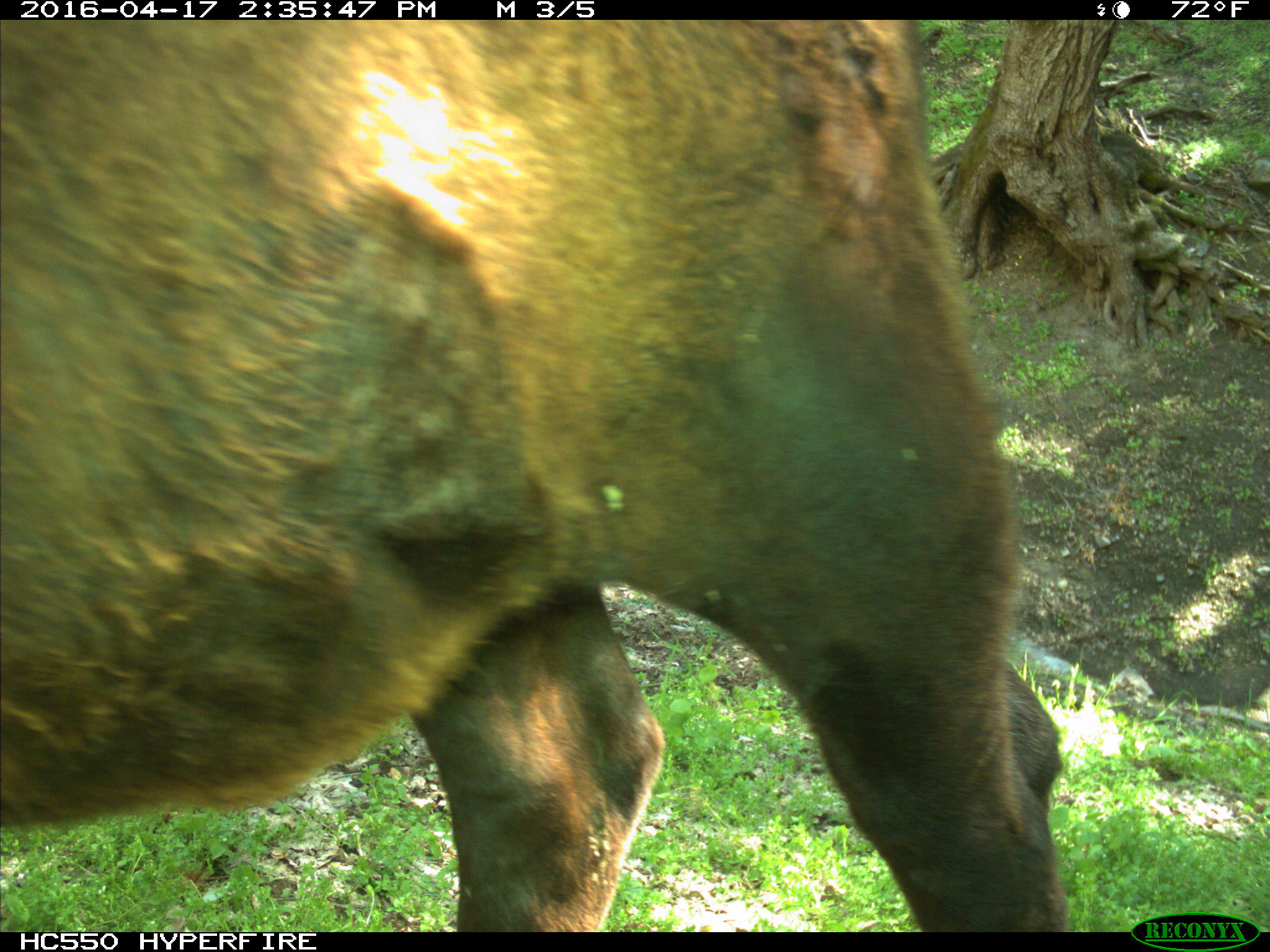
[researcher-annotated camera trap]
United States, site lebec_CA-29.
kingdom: Animalia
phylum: Chordata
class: Mammalia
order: Artiodactyla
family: Bovidae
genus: Bos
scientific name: Bos taurus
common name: domestic cow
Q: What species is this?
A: Bos taurus (domestic cow).